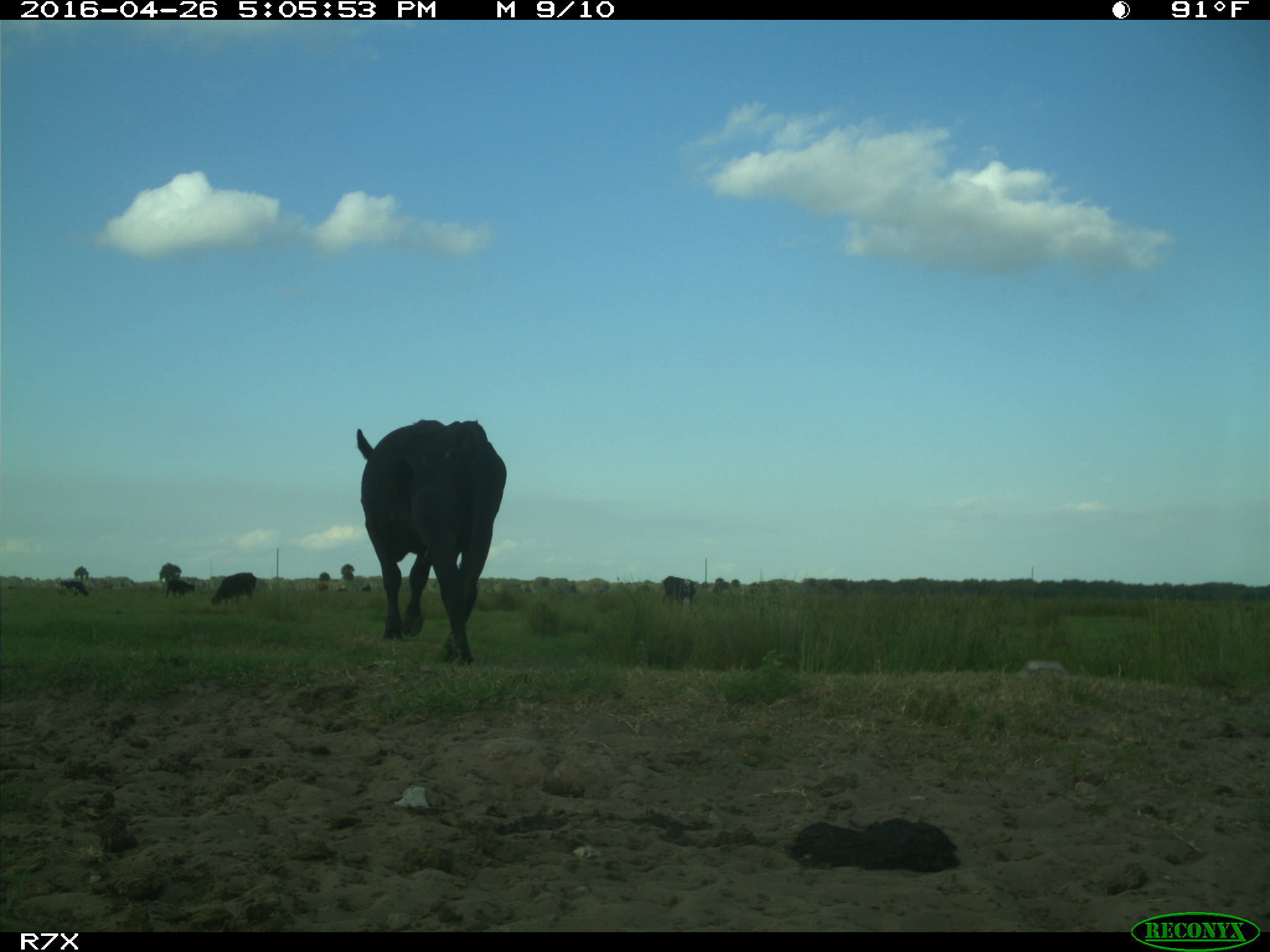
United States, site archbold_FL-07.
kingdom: Animalia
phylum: Chordata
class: Mammalia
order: Artiodactyla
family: Bovidae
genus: Bos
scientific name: Bos taurus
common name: domestic cow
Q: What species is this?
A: Bos taurus (domestic cow).